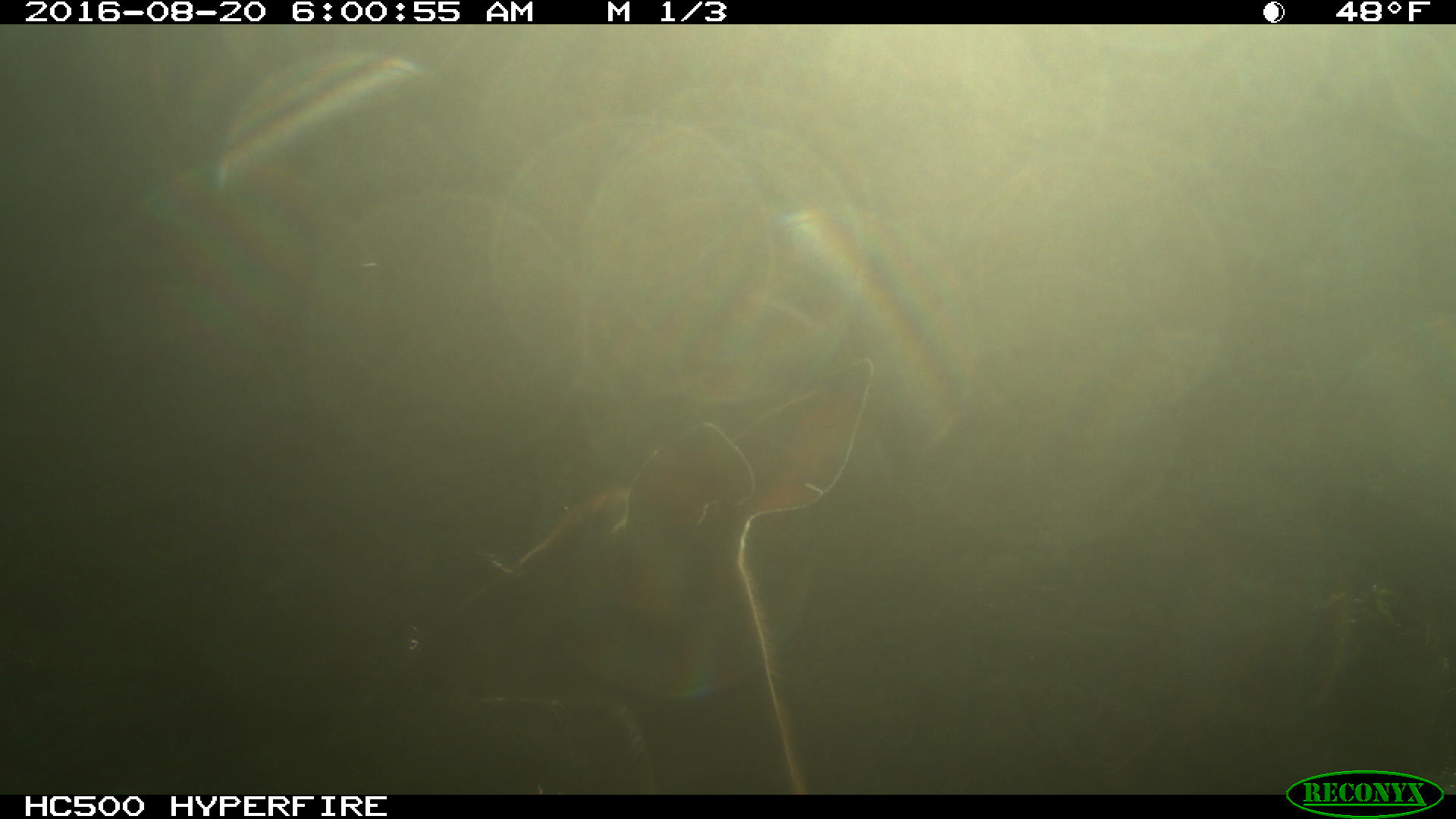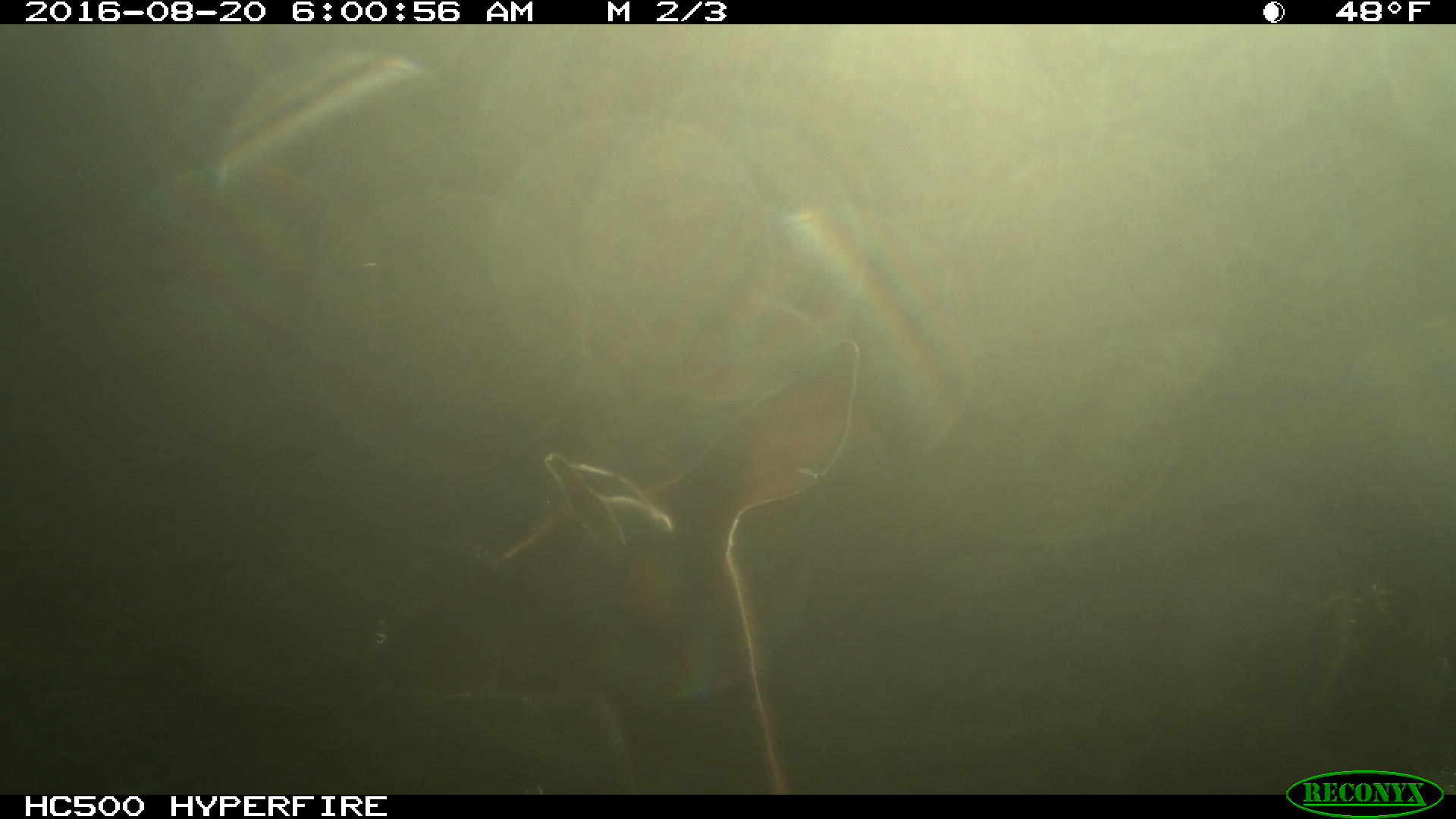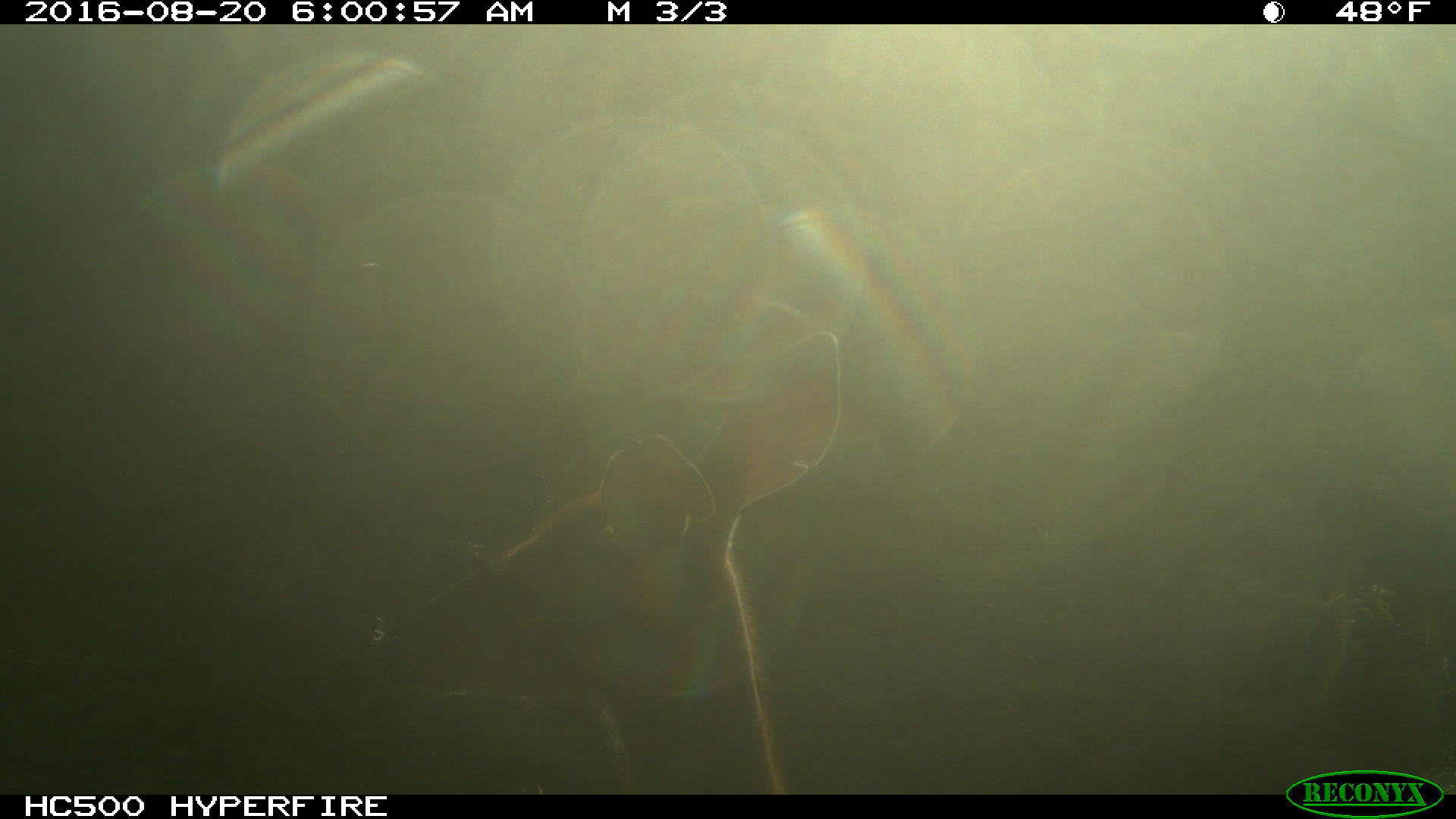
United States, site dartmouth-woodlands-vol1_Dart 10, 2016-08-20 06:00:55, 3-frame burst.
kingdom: Animalia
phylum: Chordata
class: Mammalia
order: Artiodactyla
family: Cervidae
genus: Odocoileus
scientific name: Odocoileus virginianus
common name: white-tailed deer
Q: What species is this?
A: White-tailed deer (Odocoileus virginianus).